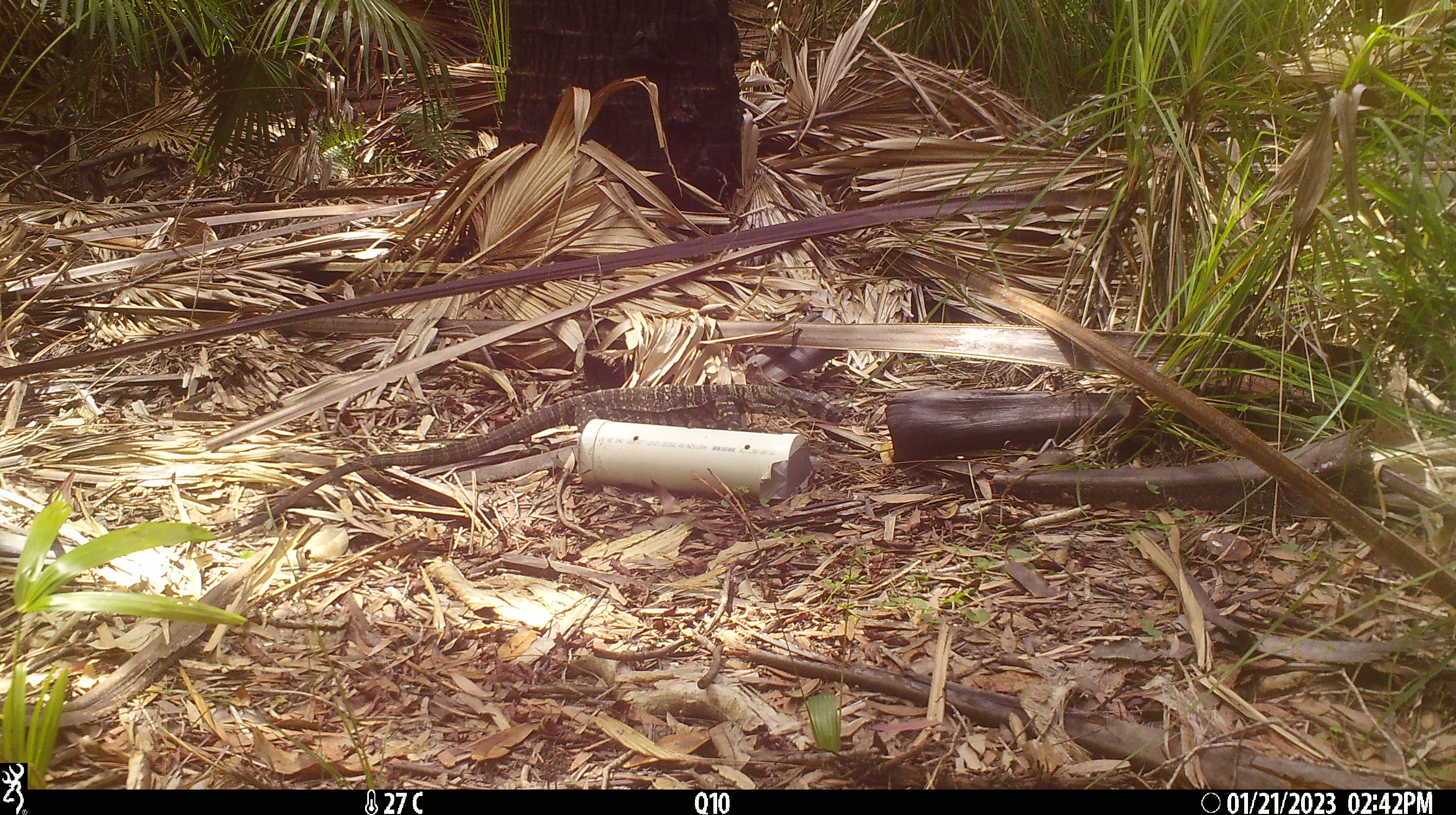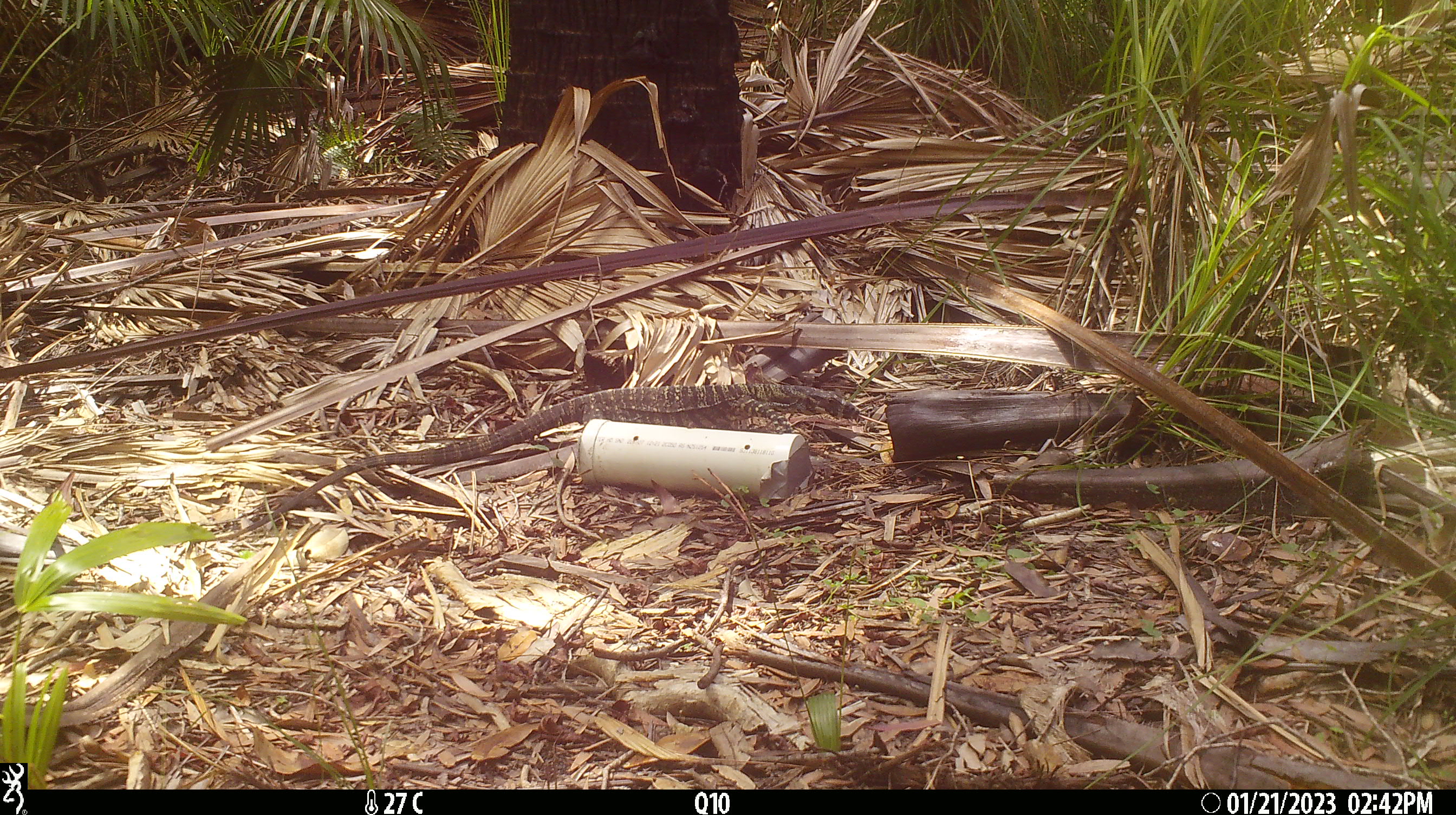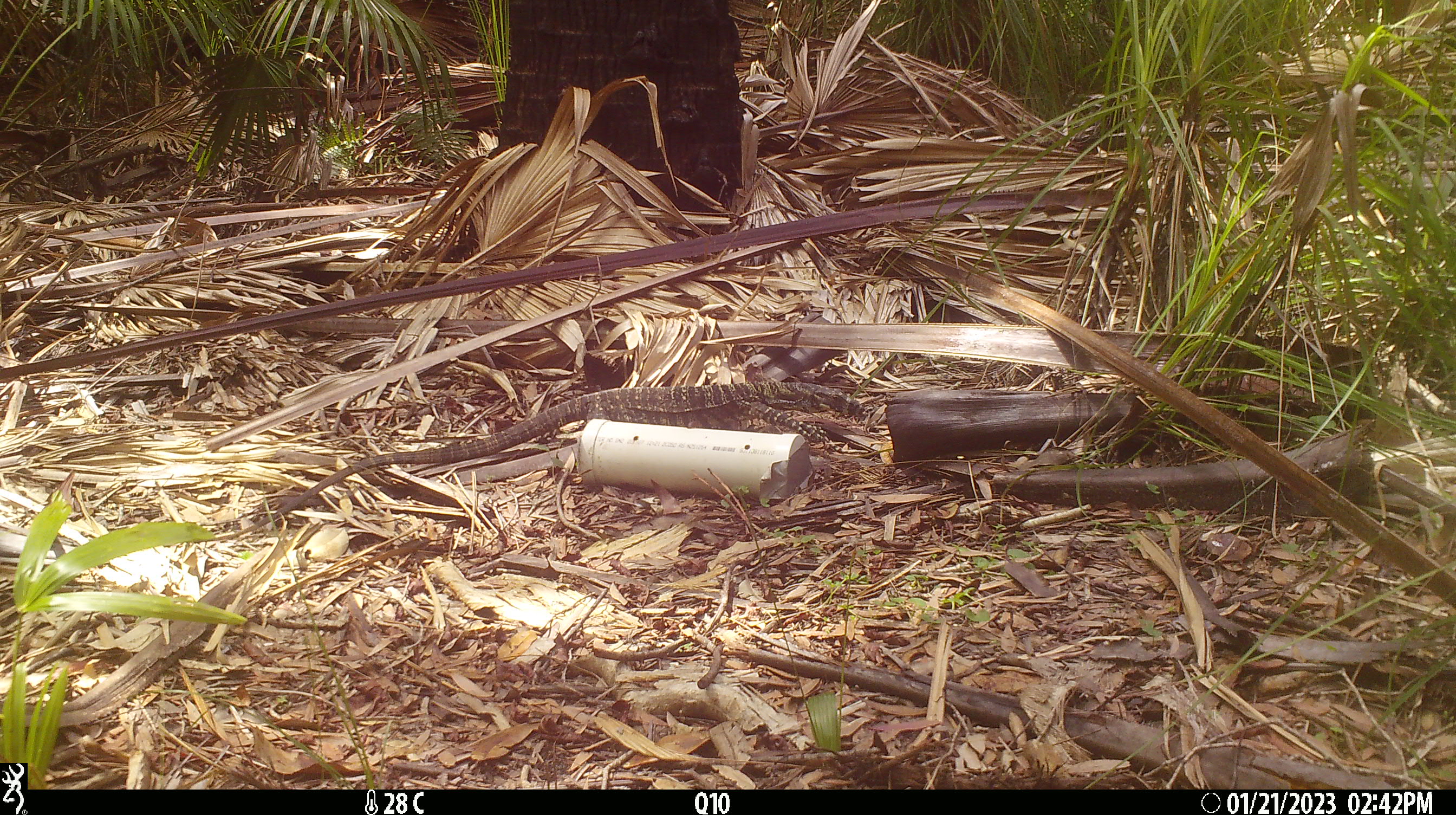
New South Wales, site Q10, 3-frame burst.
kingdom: Animalia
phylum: Chordata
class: Reptilia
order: Squamata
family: Varanidae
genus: Varanus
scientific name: Varanus varius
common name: lace monitor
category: goanna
Goanna (lace monitor) (Varanus varius).